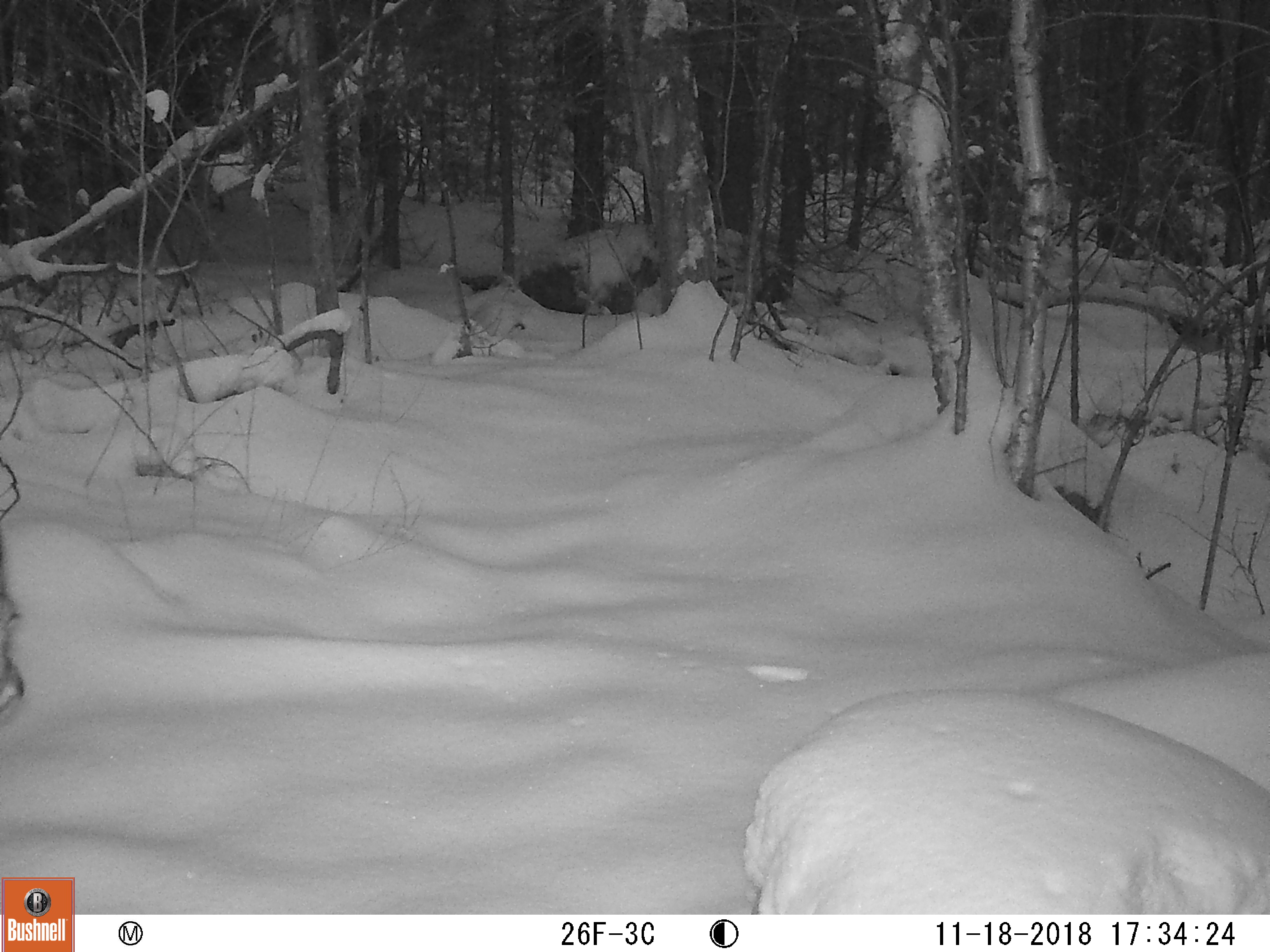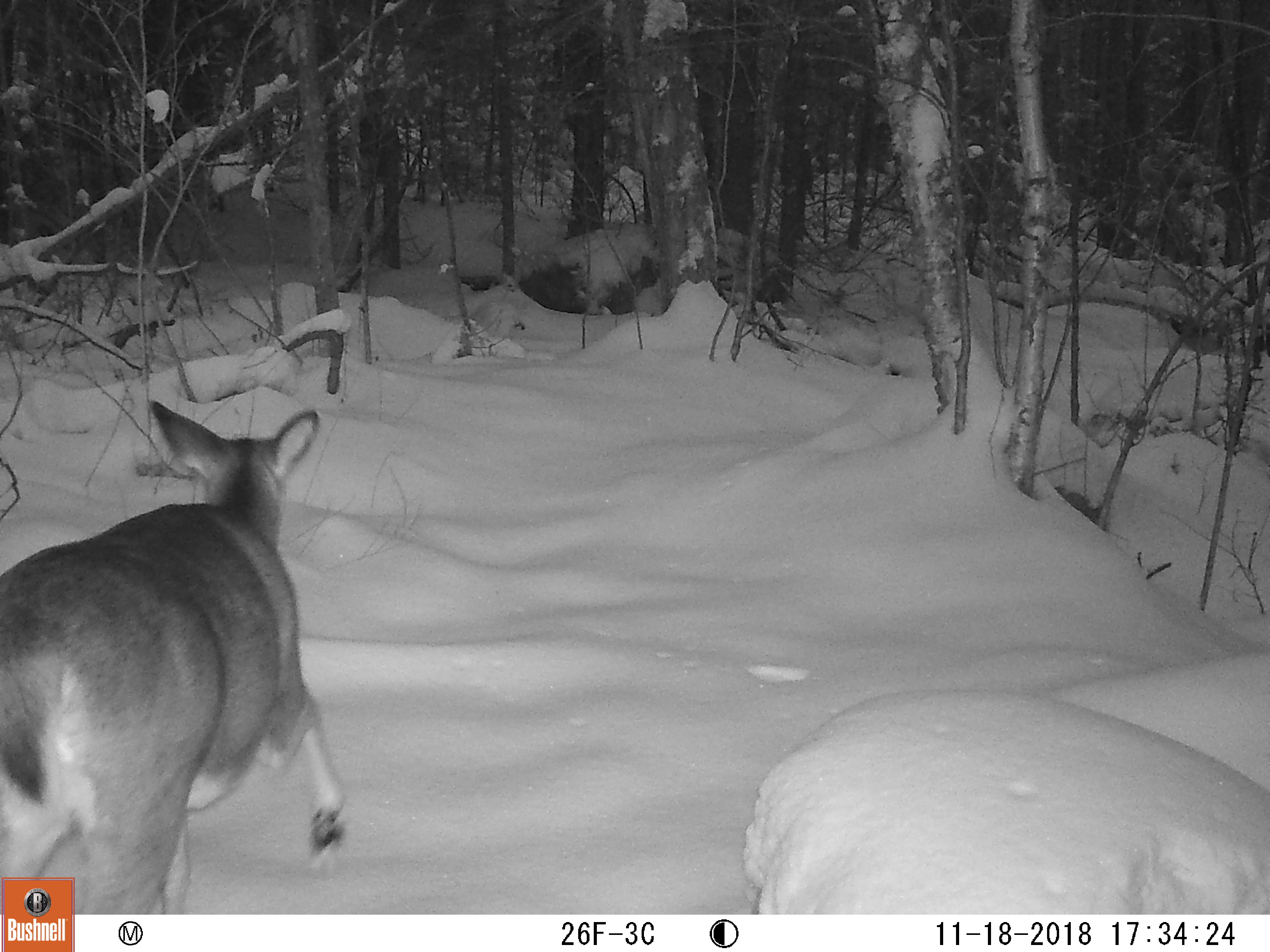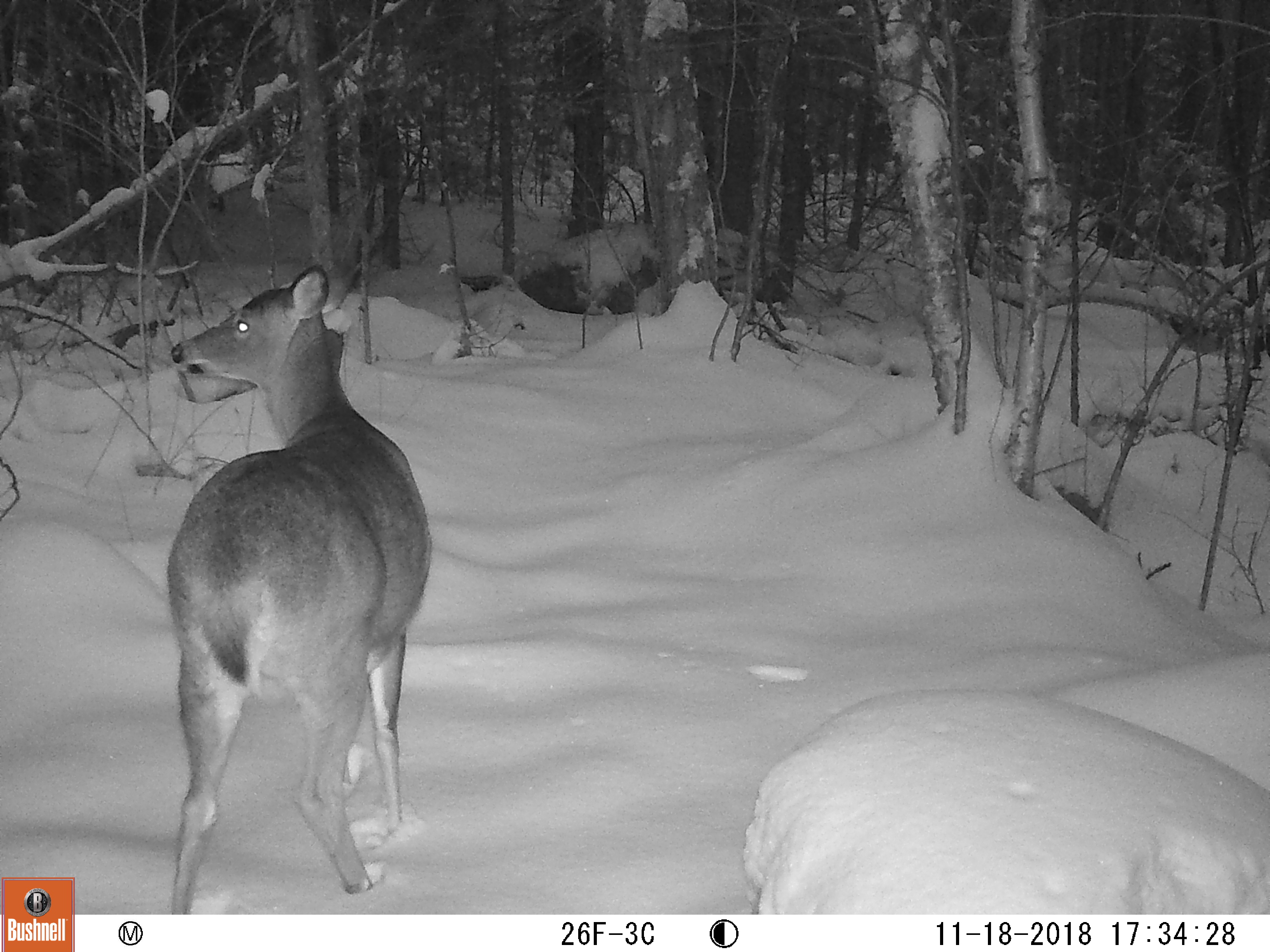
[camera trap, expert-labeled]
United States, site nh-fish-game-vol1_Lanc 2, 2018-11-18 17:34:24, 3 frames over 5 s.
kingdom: Animalia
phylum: Chordata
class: Mammalia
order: Artiodactyla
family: Cervidae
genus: Odocoileus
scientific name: Odocoileus virginianus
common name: white-tailed deer